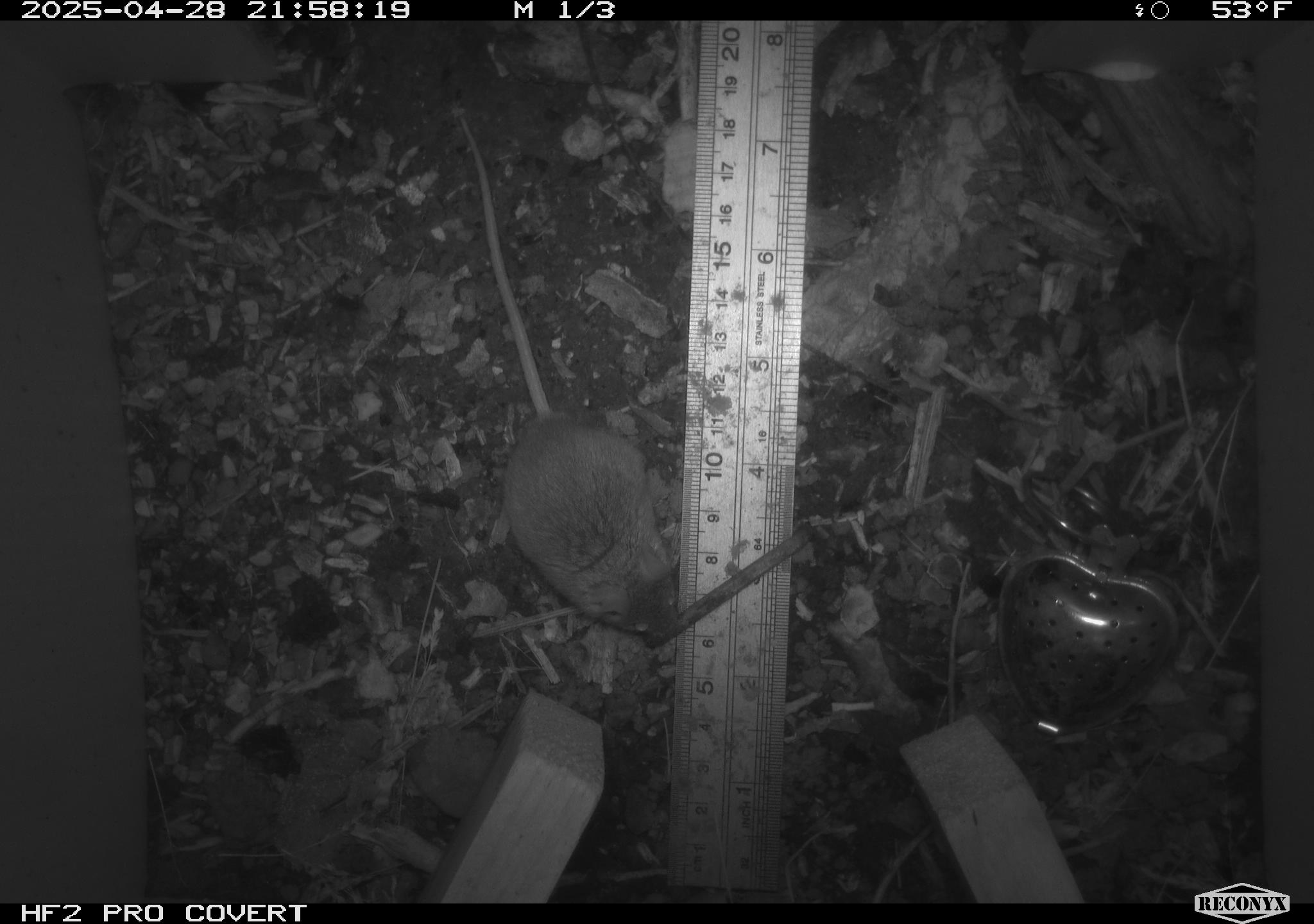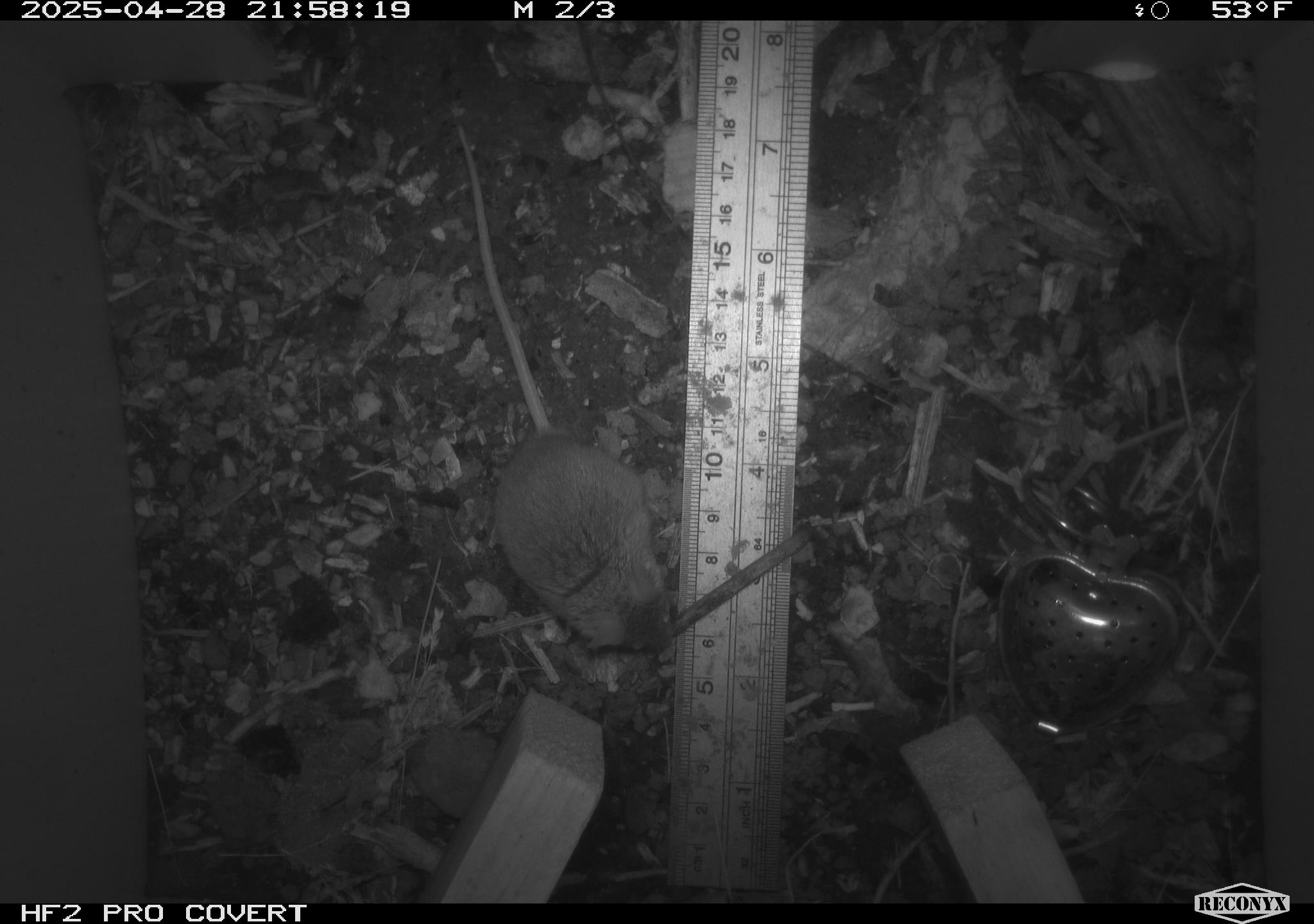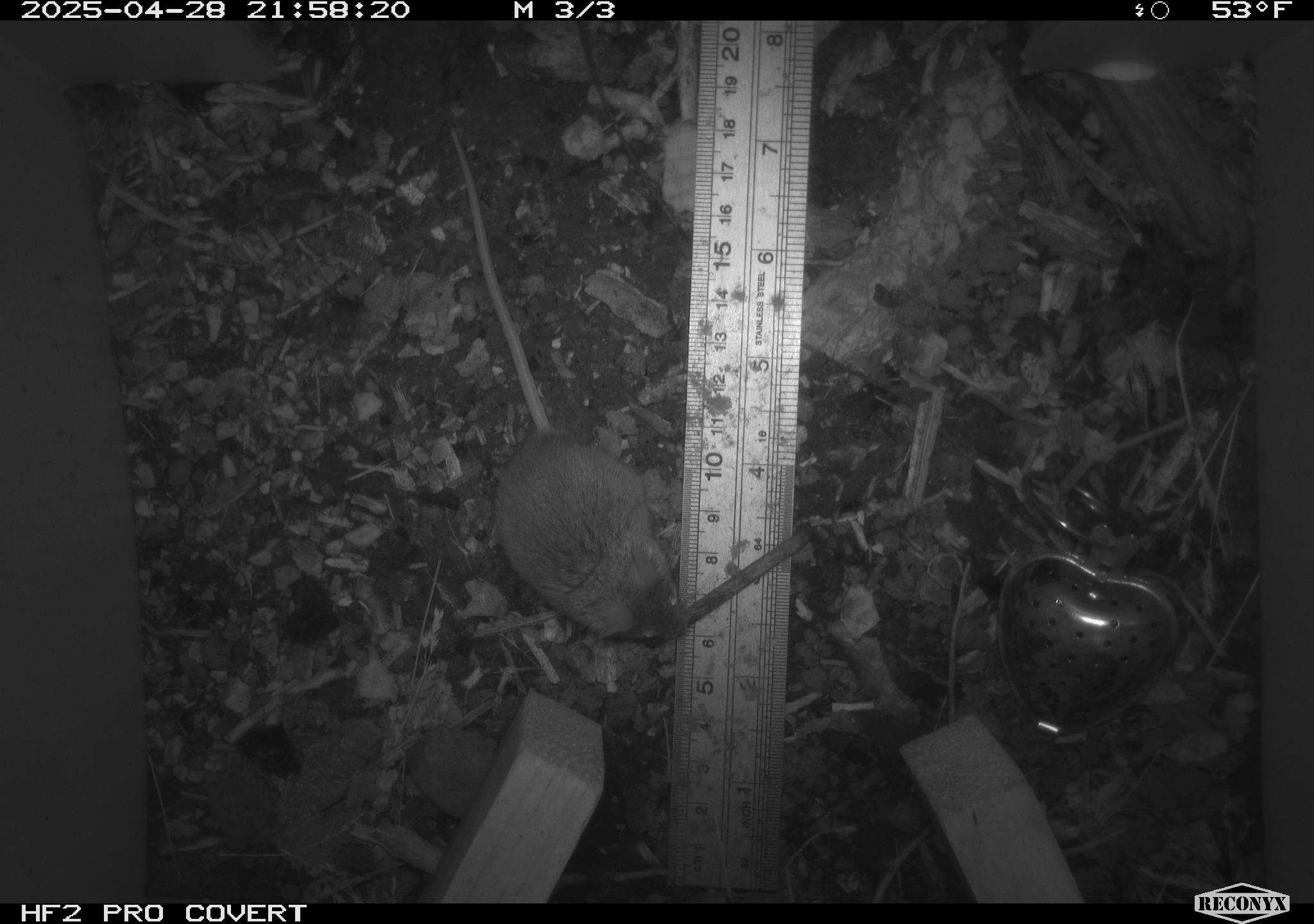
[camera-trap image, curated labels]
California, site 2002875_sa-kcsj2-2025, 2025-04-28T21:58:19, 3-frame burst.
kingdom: Animalia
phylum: Chordata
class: Mammalia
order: Rodentia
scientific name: Rodentia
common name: rodent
Rodent (Rodentia).